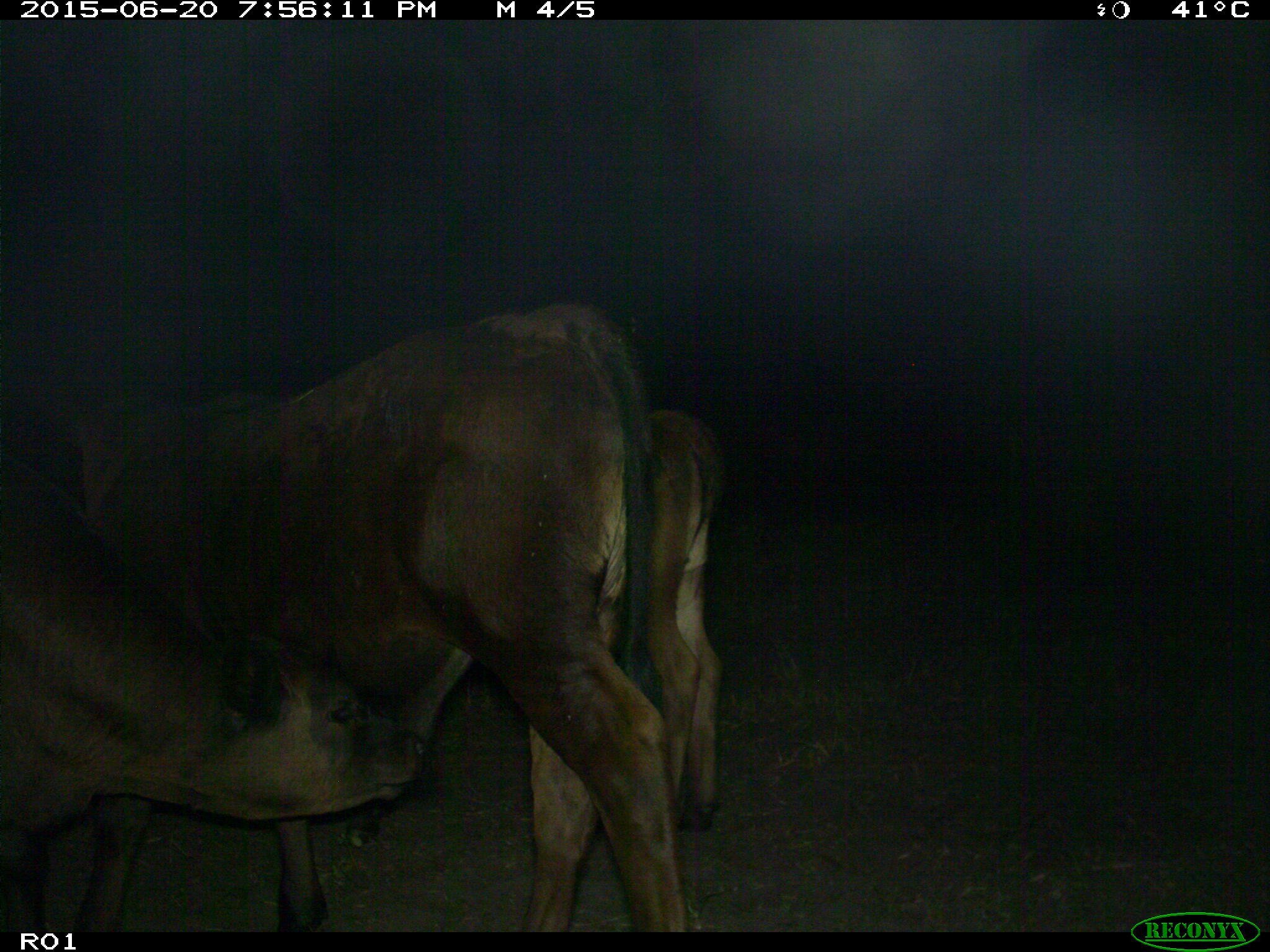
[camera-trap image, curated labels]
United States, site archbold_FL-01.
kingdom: Animalia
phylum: Chordata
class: Mammalia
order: Artiodactyla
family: Bovidae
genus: Bos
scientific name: Bos taurus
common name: domestic cow